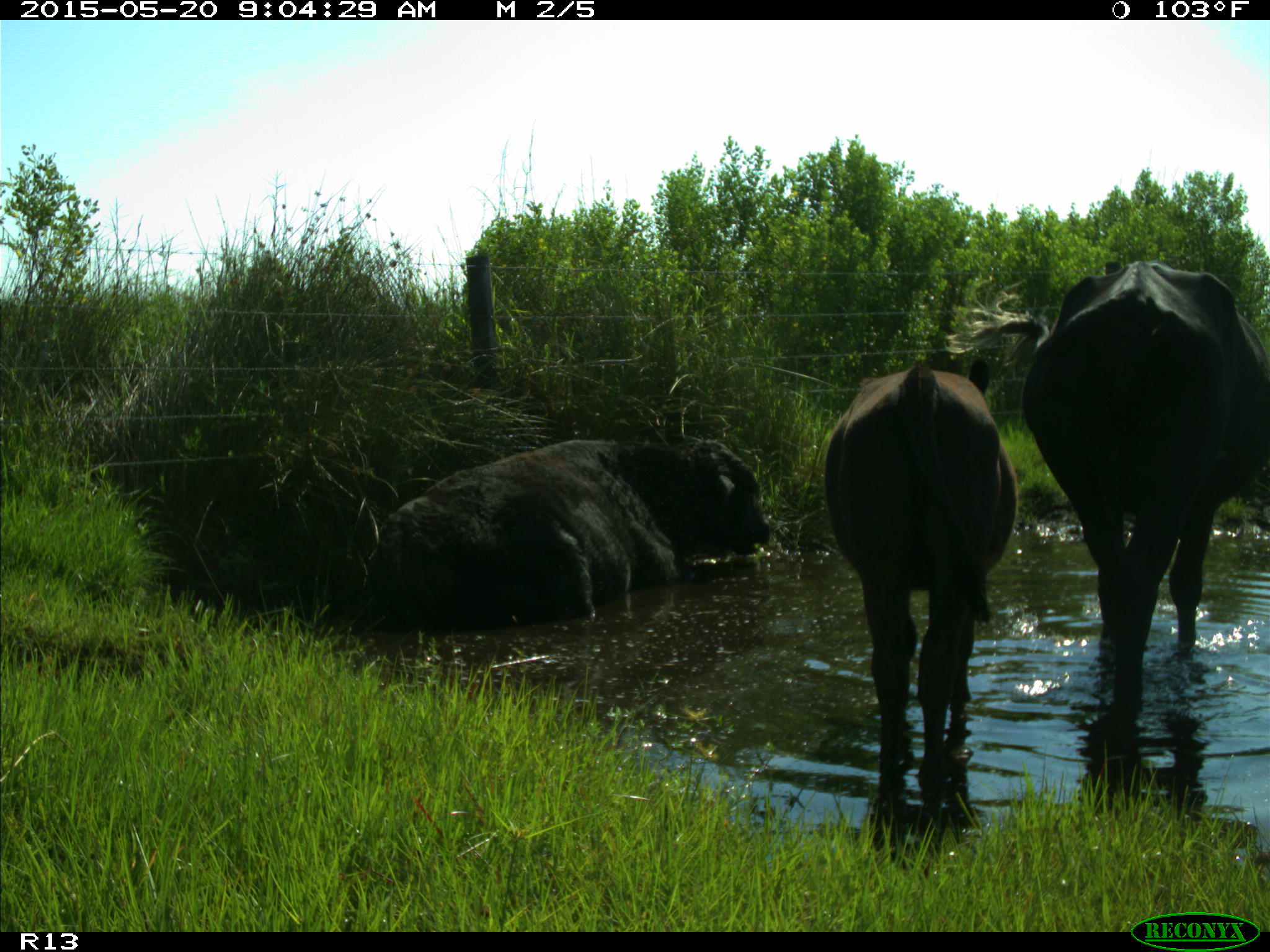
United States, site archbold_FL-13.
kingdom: Animalia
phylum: Chordata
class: Mammalia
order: Artiodactyla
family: Bovidae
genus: Bos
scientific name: Bos taurus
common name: domestic cow